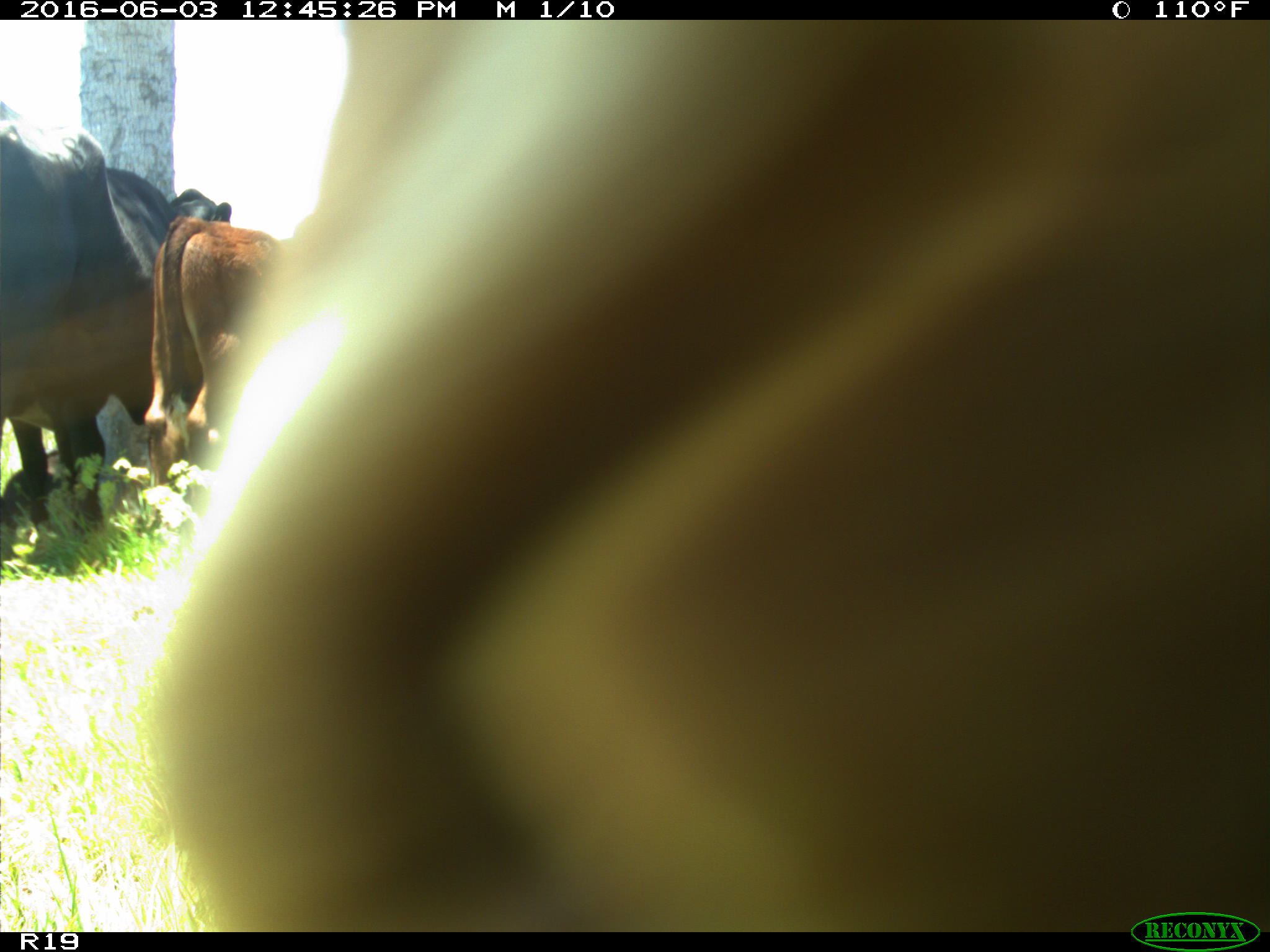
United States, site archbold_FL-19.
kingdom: Animalia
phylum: Chordata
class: Mammalia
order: Artiodactyla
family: Bovidae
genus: Bos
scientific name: Bos taurus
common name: domestic cow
Bos taurus (domestic cow).